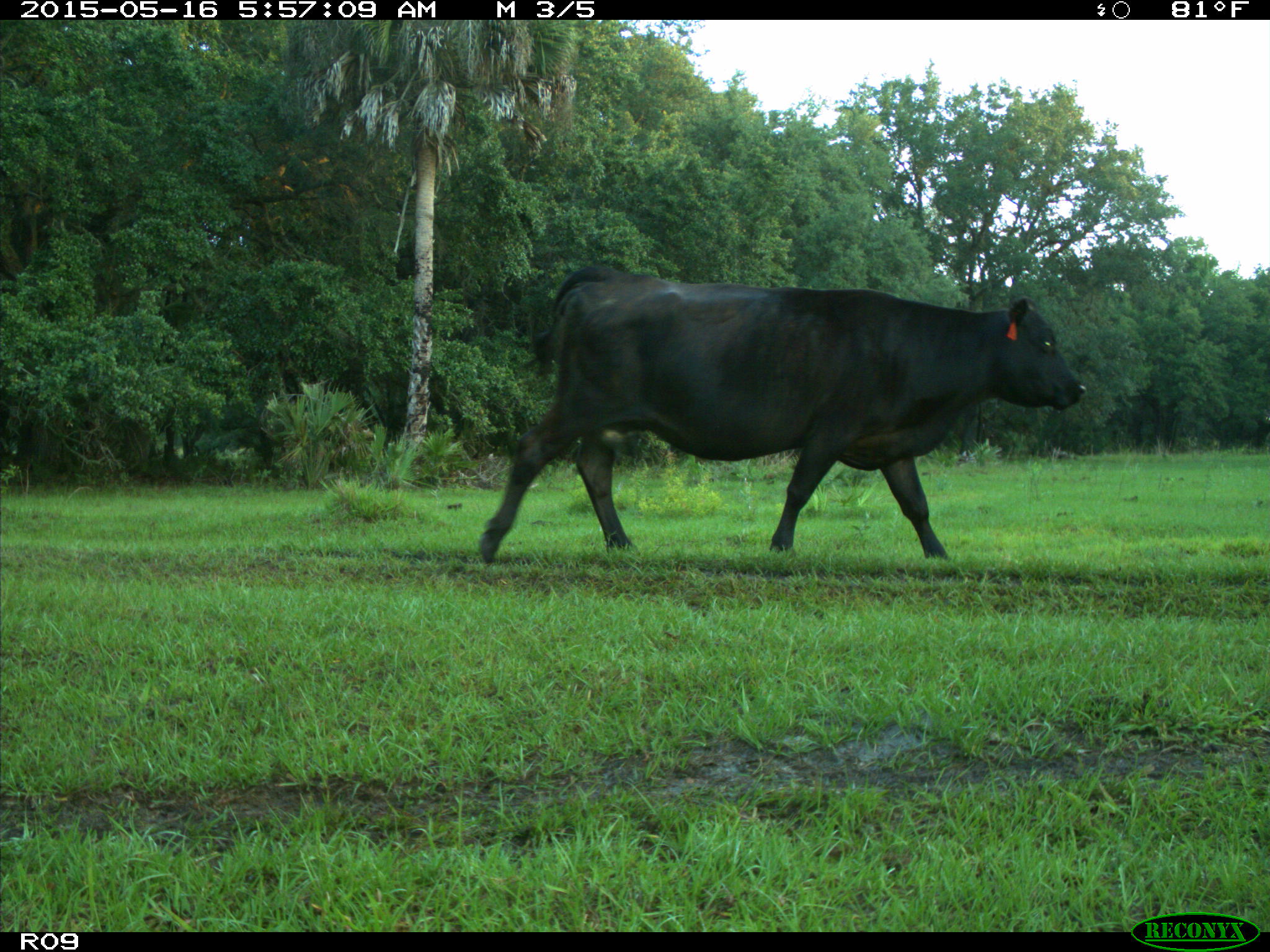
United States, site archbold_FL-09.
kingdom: Animalia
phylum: Chordata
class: Mammalia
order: Artiodactyla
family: Bovidae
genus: Bos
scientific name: Bos taurus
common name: domestic cow